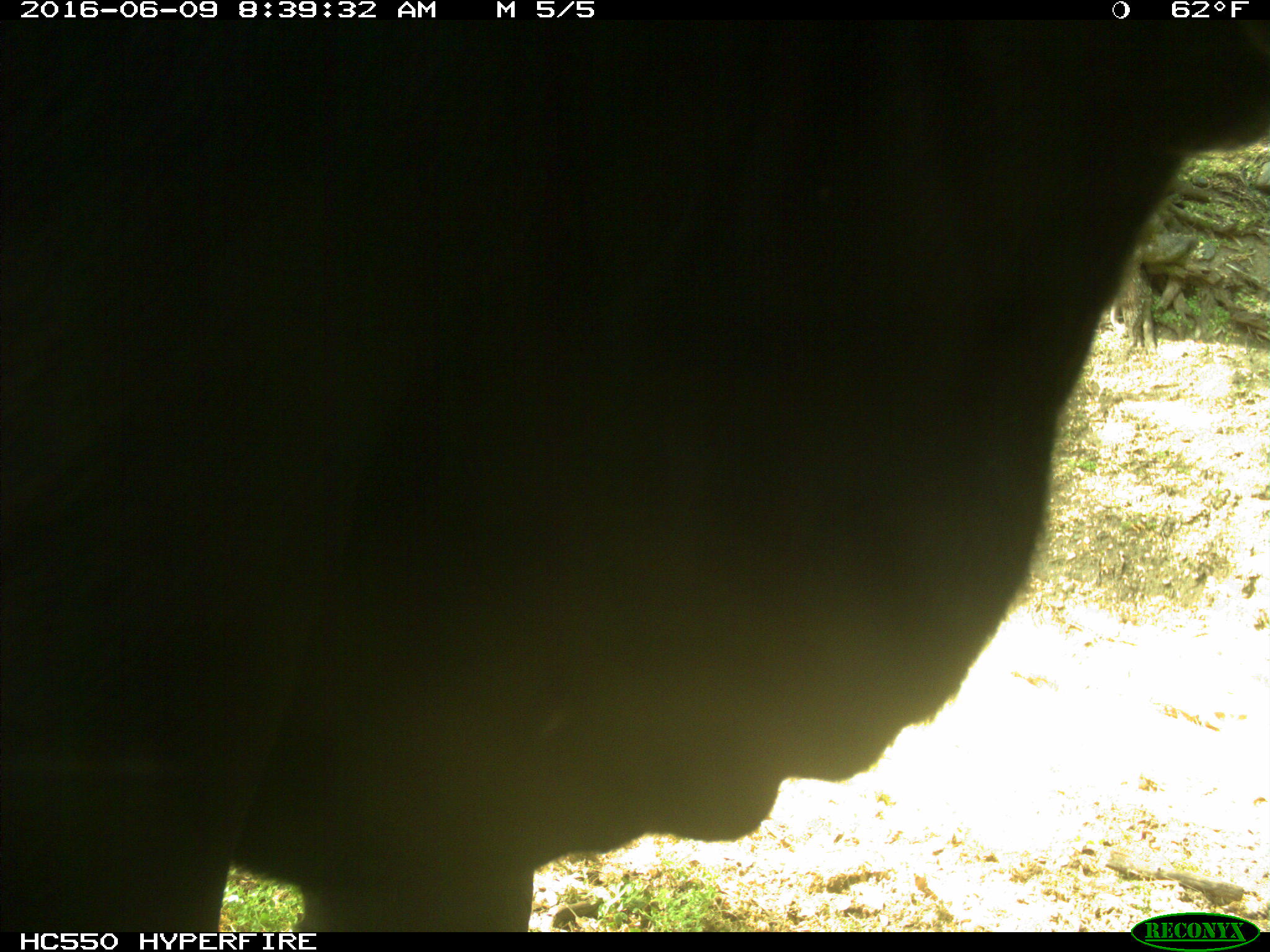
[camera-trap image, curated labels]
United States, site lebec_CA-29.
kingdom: Animalia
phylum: Chordata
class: Mammalia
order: Artiodactyla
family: Bovidae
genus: Bos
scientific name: Bos taurus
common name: domestic cow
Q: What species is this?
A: Bos taurus (domestic cow).